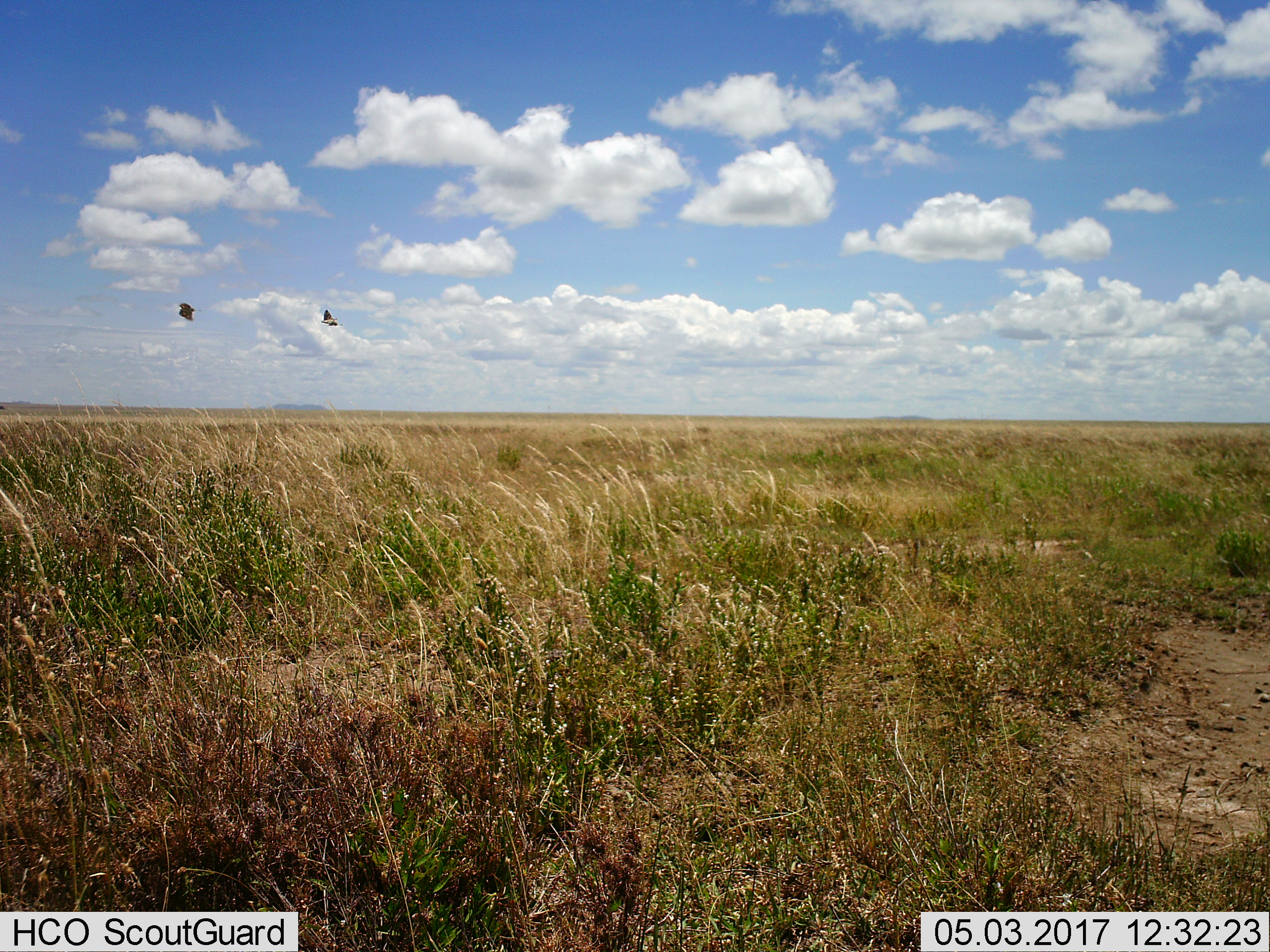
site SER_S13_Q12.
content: unidentified animal